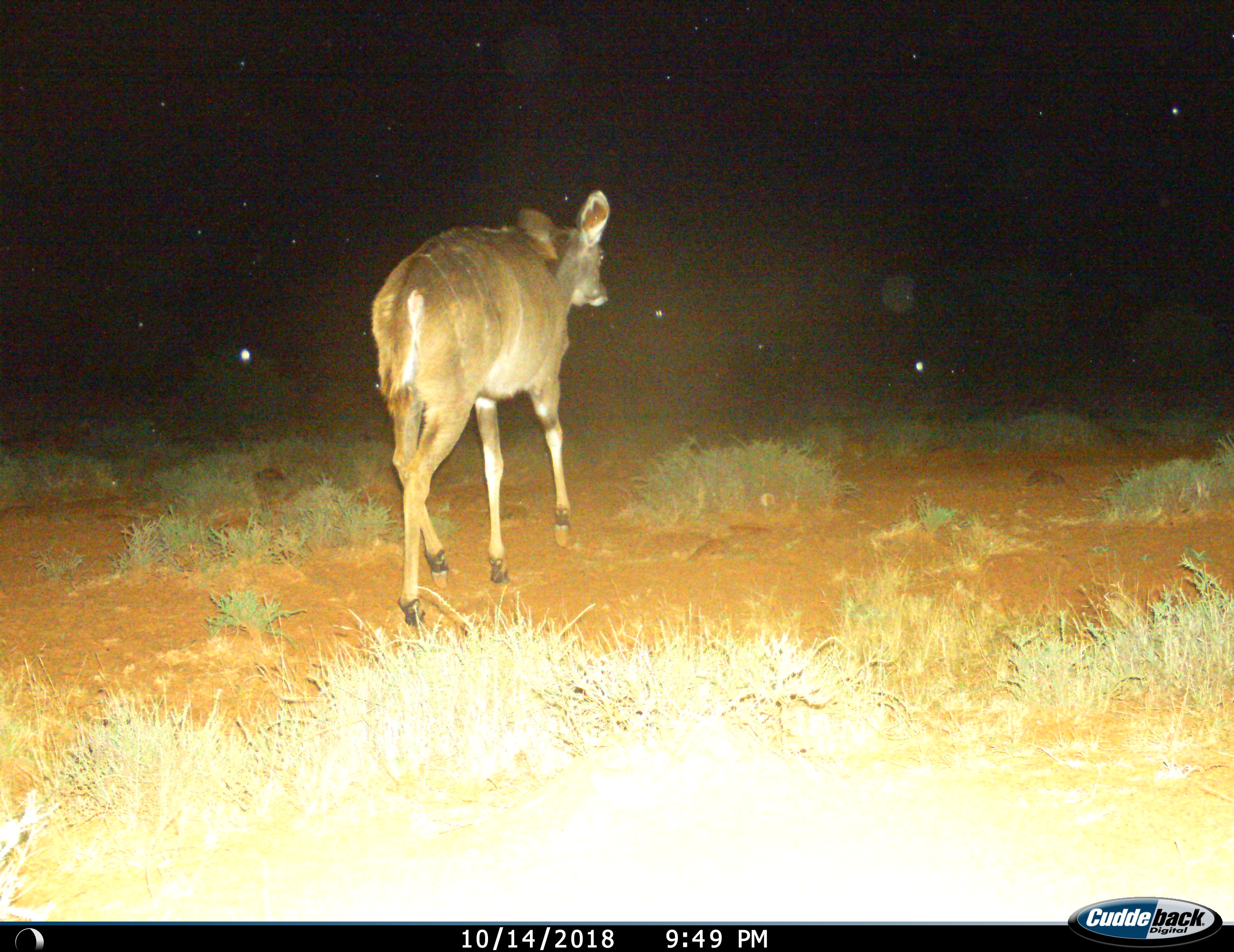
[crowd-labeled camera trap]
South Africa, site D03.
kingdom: Animalia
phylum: Chordata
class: Mammalia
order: Artiodactyla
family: Bovidae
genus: Tragelaphus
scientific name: Tragelaphus strepsiceros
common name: greater kudu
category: kudu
Kudu (greater kudu) (Tragelaphus strepsiceros), count 1. Behavior (volunteer vote fractions): standing 20%, resting 0%, moving 80%, interacting 0%. Young present (vote fraction): 0%. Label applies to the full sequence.